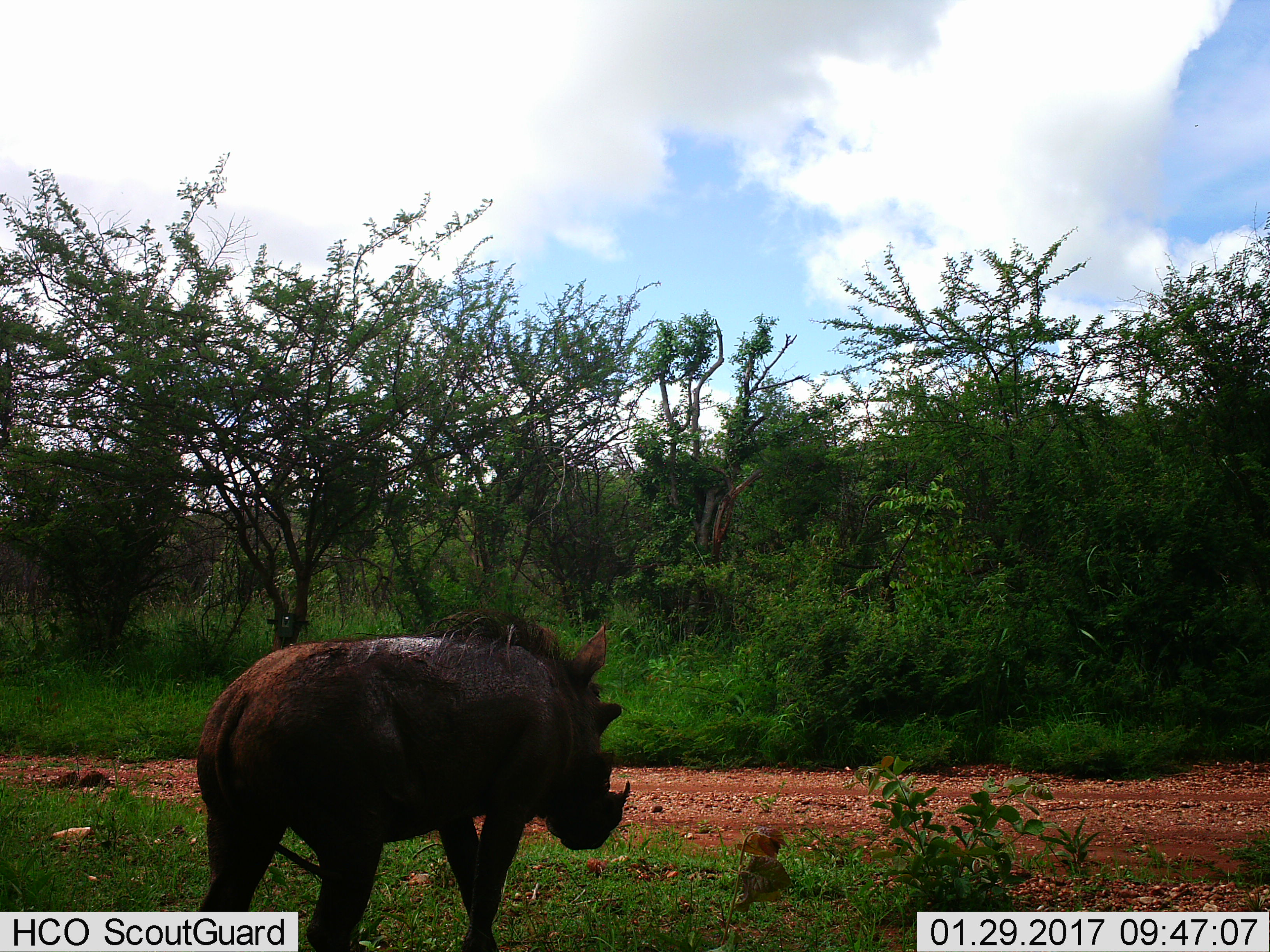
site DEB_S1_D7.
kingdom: Animalia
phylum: Chordata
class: Mammalia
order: Artiodactyla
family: Suidae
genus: Phacochoerus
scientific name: Phacochoerus africanus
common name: warthog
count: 1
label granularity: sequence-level